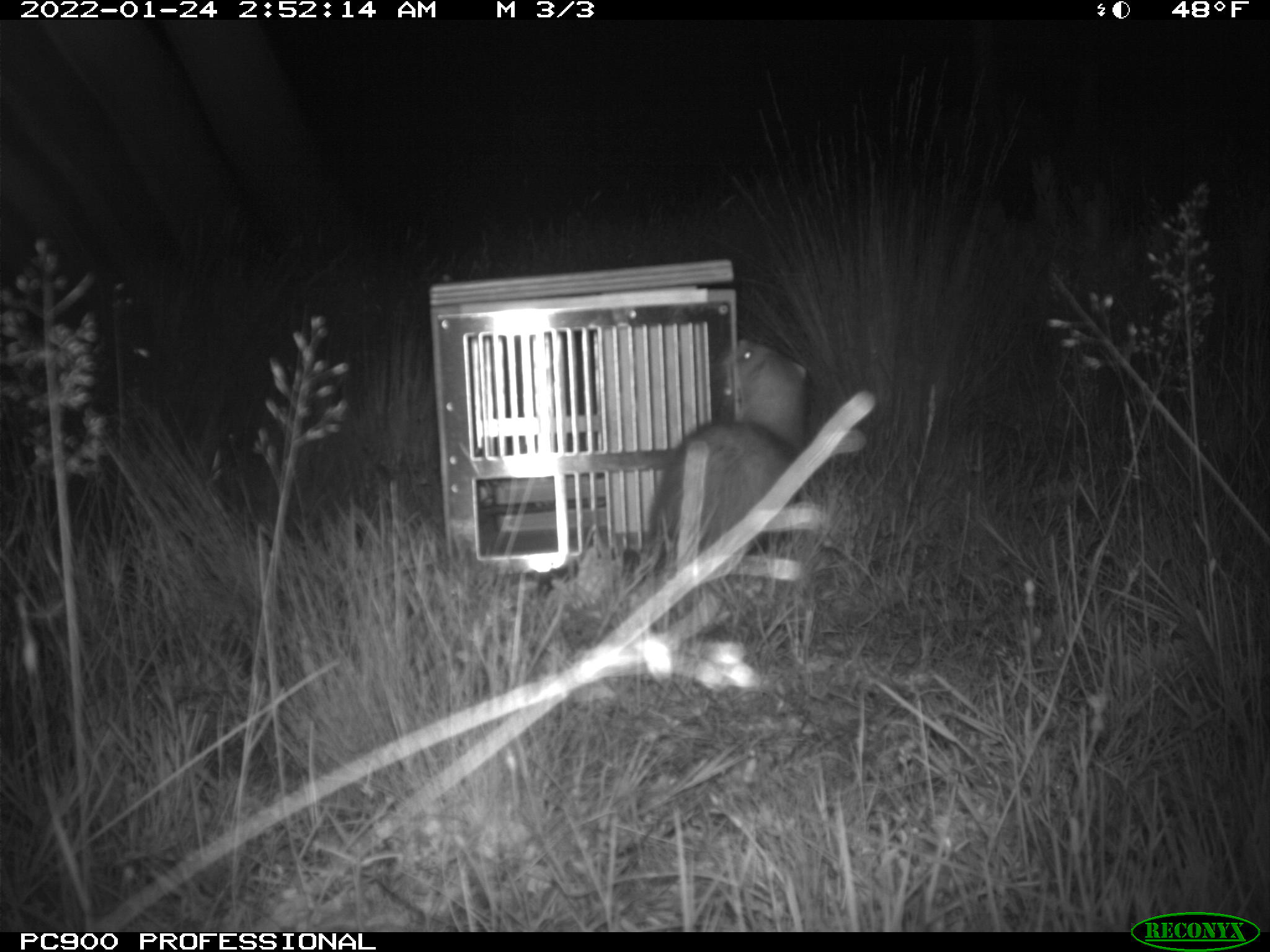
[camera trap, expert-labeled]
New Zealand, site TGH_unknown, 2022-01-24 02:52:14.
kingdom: Animalia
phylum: Chordata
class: Mammalia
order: Carnivora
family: Mustelidae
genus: Mustela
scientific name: Mustela furo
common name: ferret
Ferret (Mustela furo).